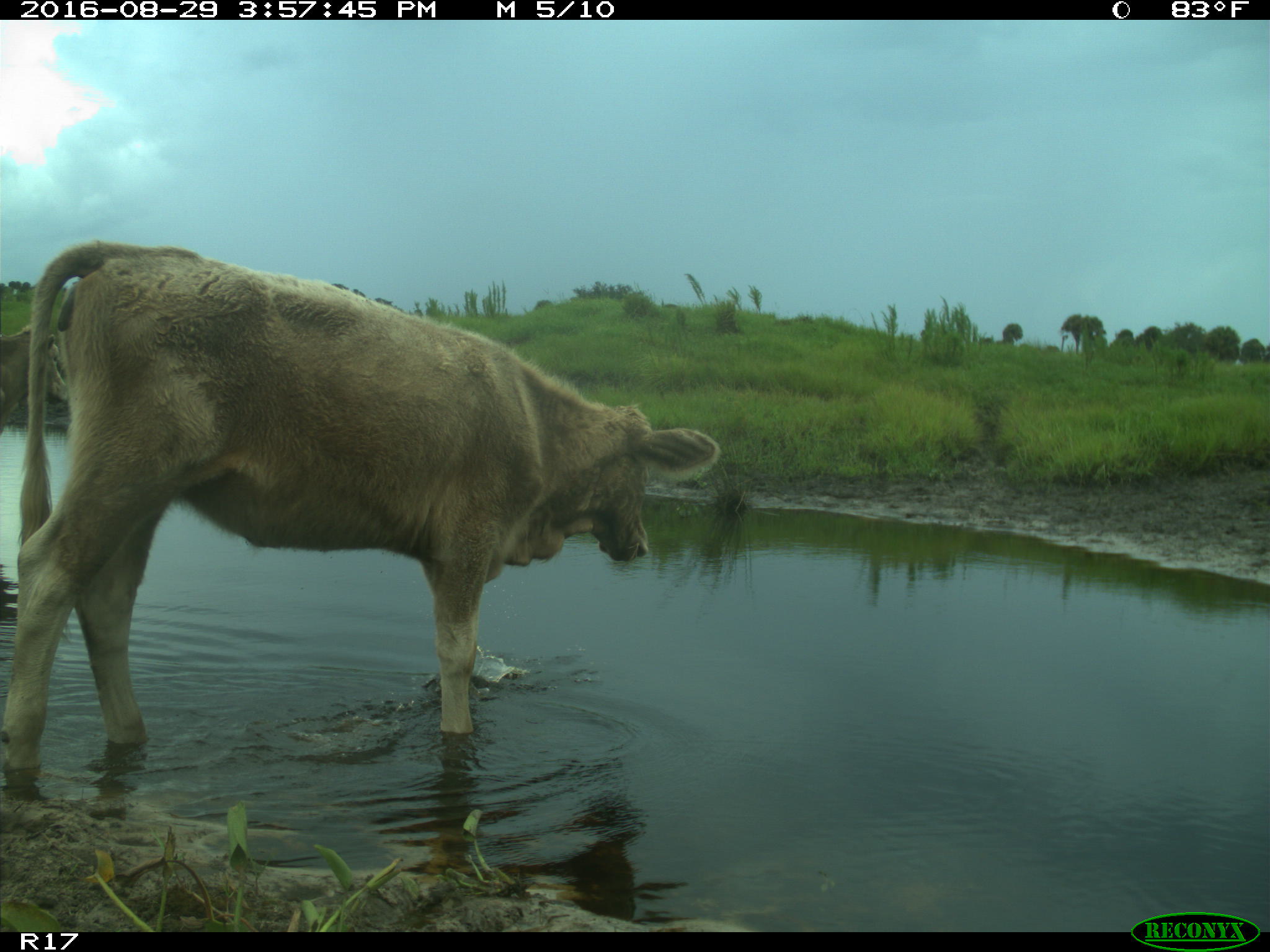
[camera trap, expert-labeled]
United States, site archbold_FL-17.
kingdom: Animalia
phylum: Chordata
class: Mammalia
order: Artiodactyla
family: Bovidae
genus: Bos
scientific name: Bos taurus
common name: domestic cow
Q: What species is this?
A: Bos taurus (domestic cow).